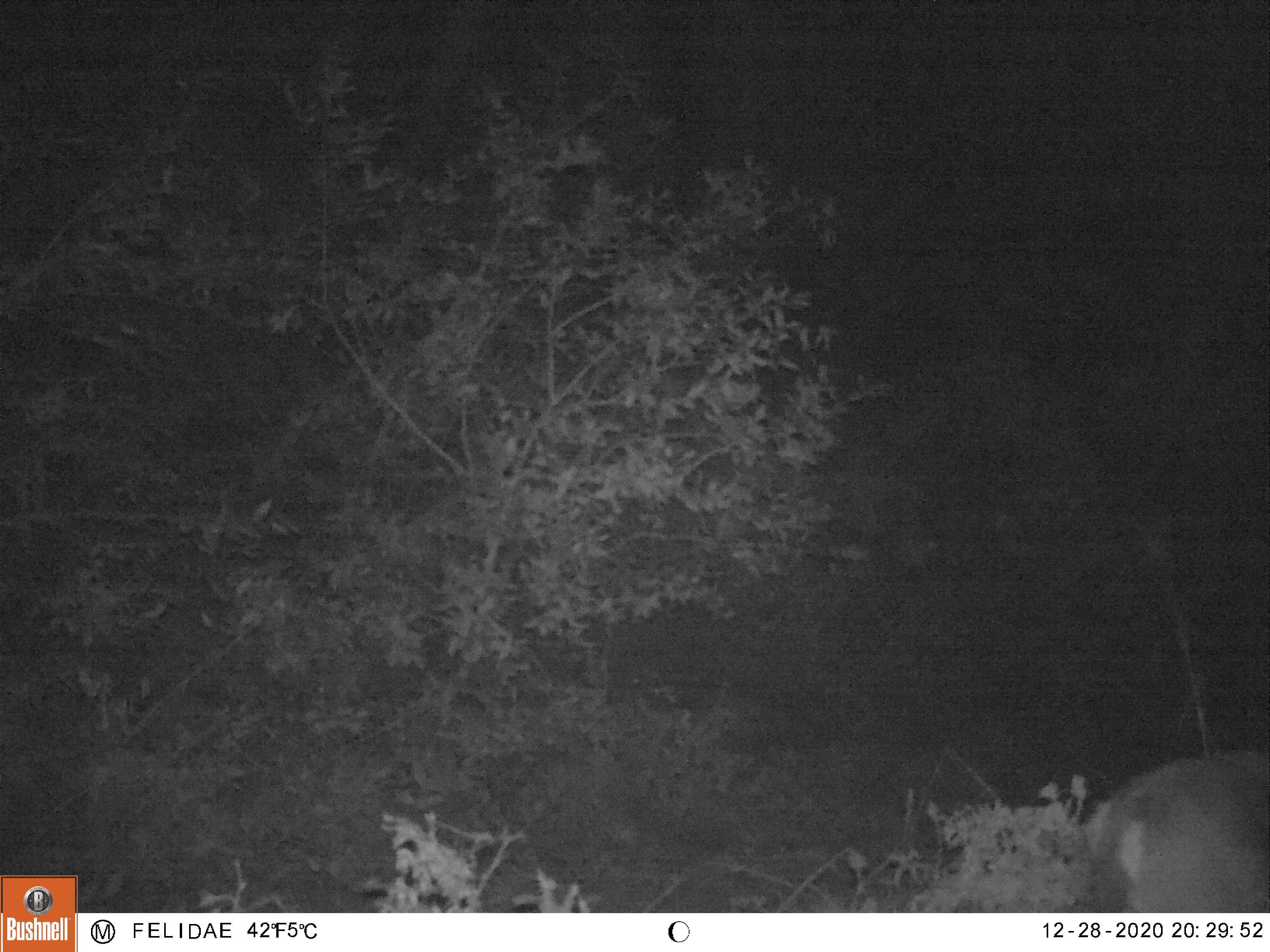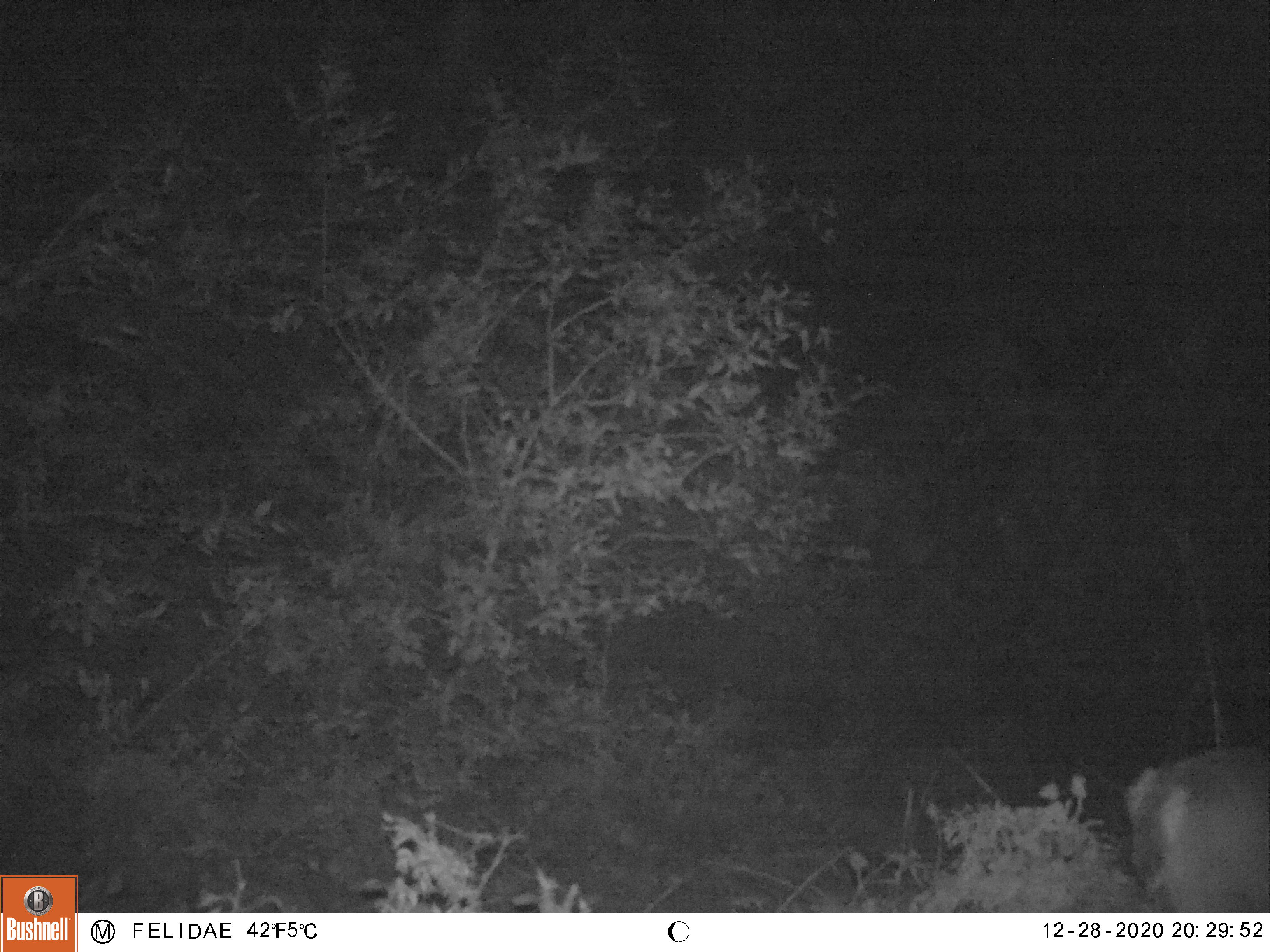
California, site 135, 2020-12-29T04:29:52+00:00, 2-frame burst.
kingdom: Animalia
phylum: Chordata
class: Mammalia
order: Artiodactyla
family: Cervidae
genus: Odocoileus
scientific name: Odocoileus hemionus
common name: mule deer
Mule deer (Odocoileus hemionus).